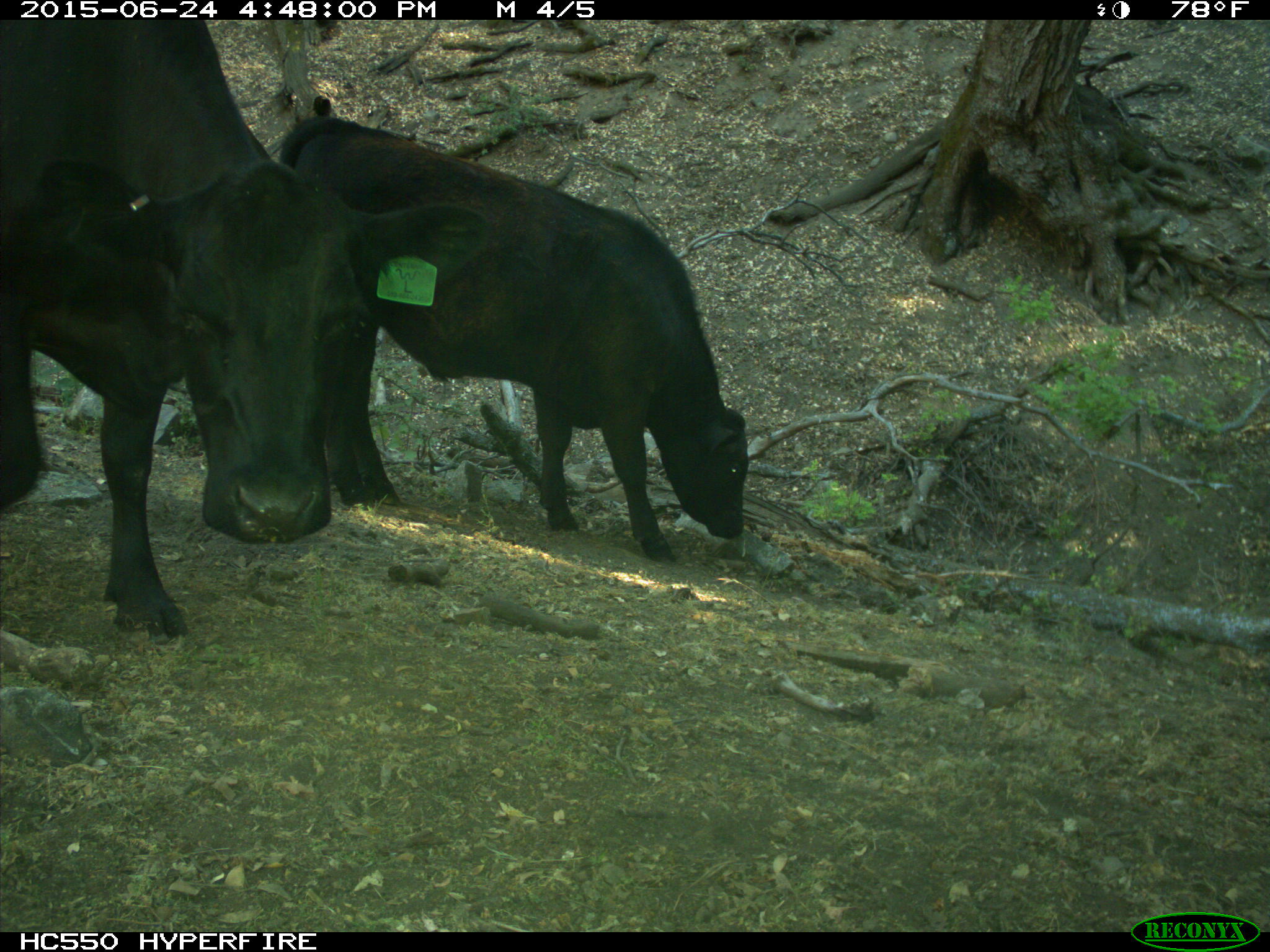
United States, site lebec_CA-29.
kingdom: Animalia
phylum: Chordata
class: Mammalia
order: Artiodactyla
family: Bovidae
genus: Bos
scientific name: Bos taurus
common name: domestic cow